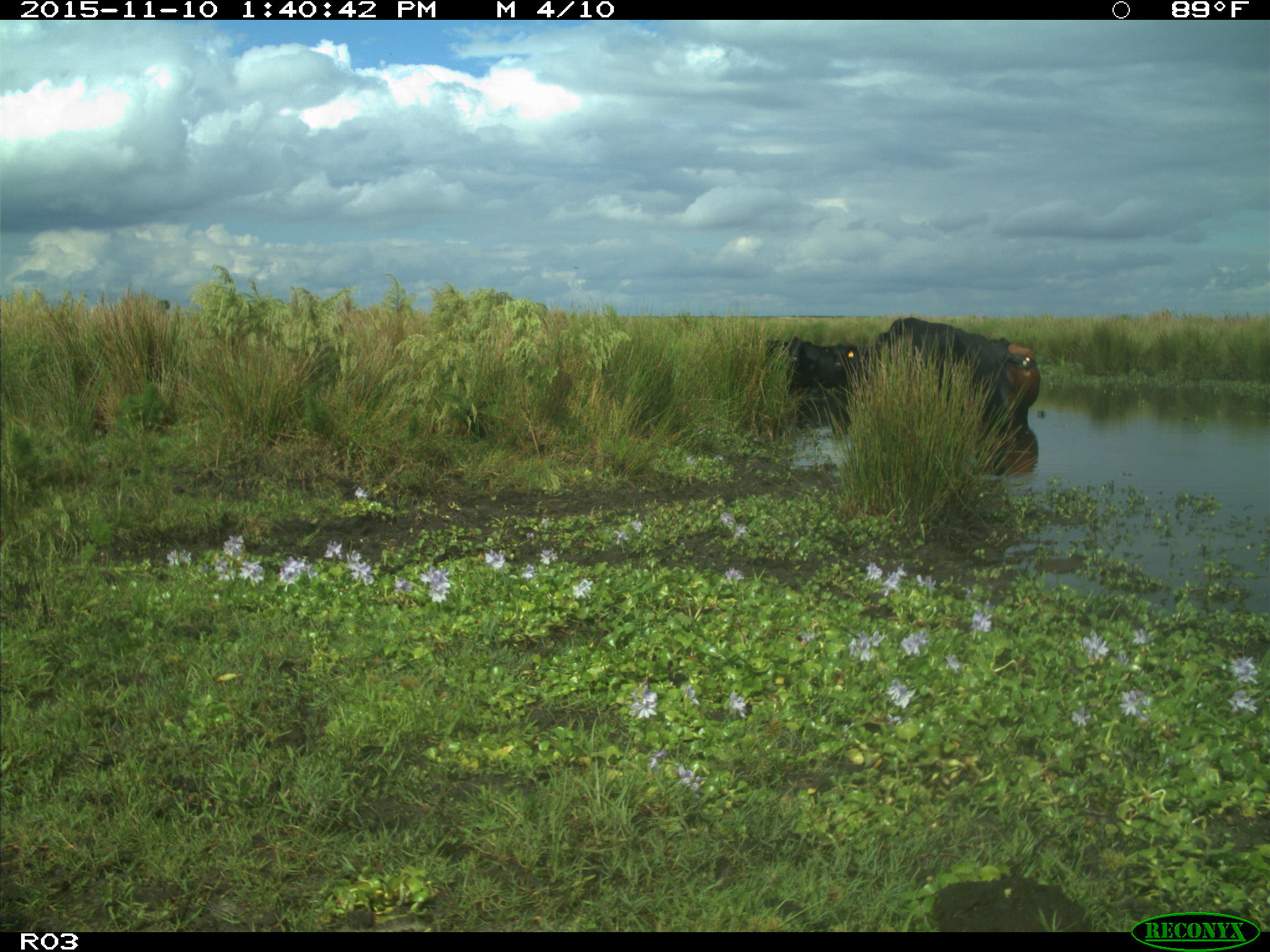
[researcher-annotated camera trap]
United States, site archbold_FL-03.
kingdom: Animalia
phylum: Chordata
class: Mammalia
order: Artiodactyla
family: Bovidae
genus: Bos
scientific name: Bos taurus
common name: domestic cow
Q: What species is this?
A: Bos taurus (domestic cow).